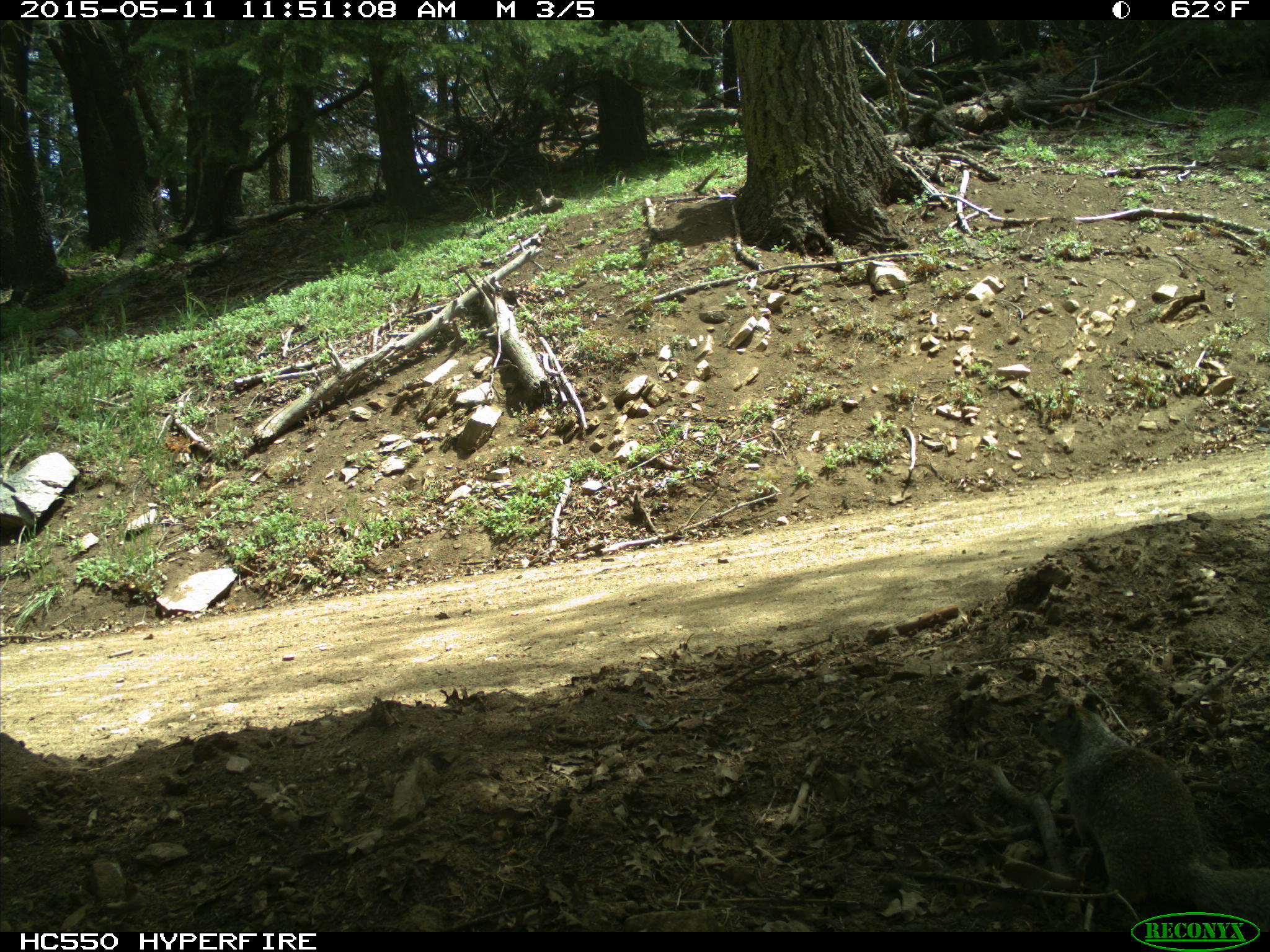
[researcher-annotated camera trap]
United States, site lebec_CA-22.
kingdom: Animalia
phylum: Chordata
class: Mammalia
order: Rodentia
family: Sciuridae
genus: Otospermophilus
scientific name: Otospermophilus beecheyi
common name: california ground squirrel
Otospermophilus beecheyi (california ground squirrel).